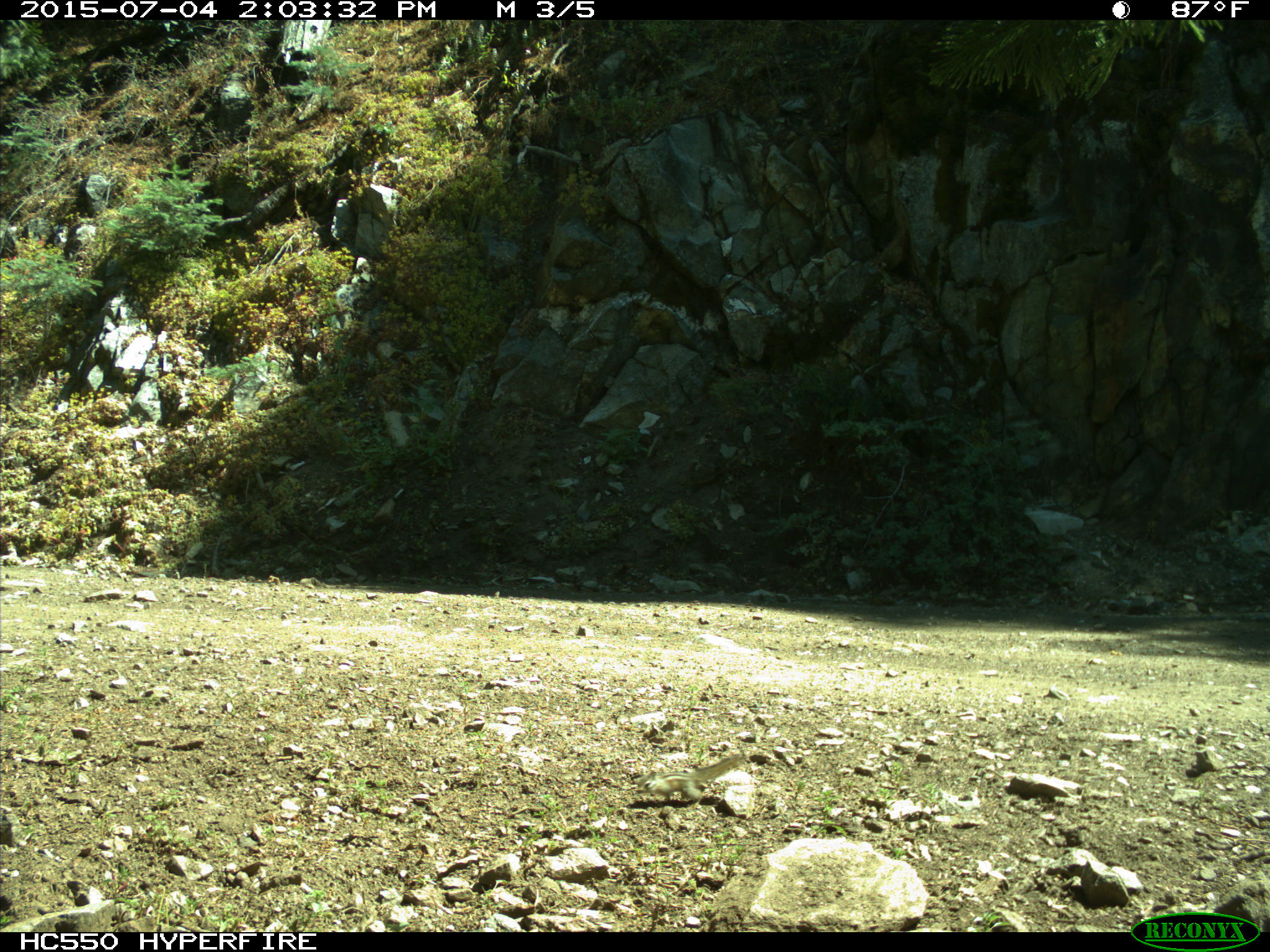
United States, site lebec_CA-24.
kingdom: Animalia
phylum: Chordata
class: Mammalia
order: Rodentia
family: Sciuridae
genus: Tamias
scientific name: Tamias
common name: chipmunk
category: unidentified chipmunk